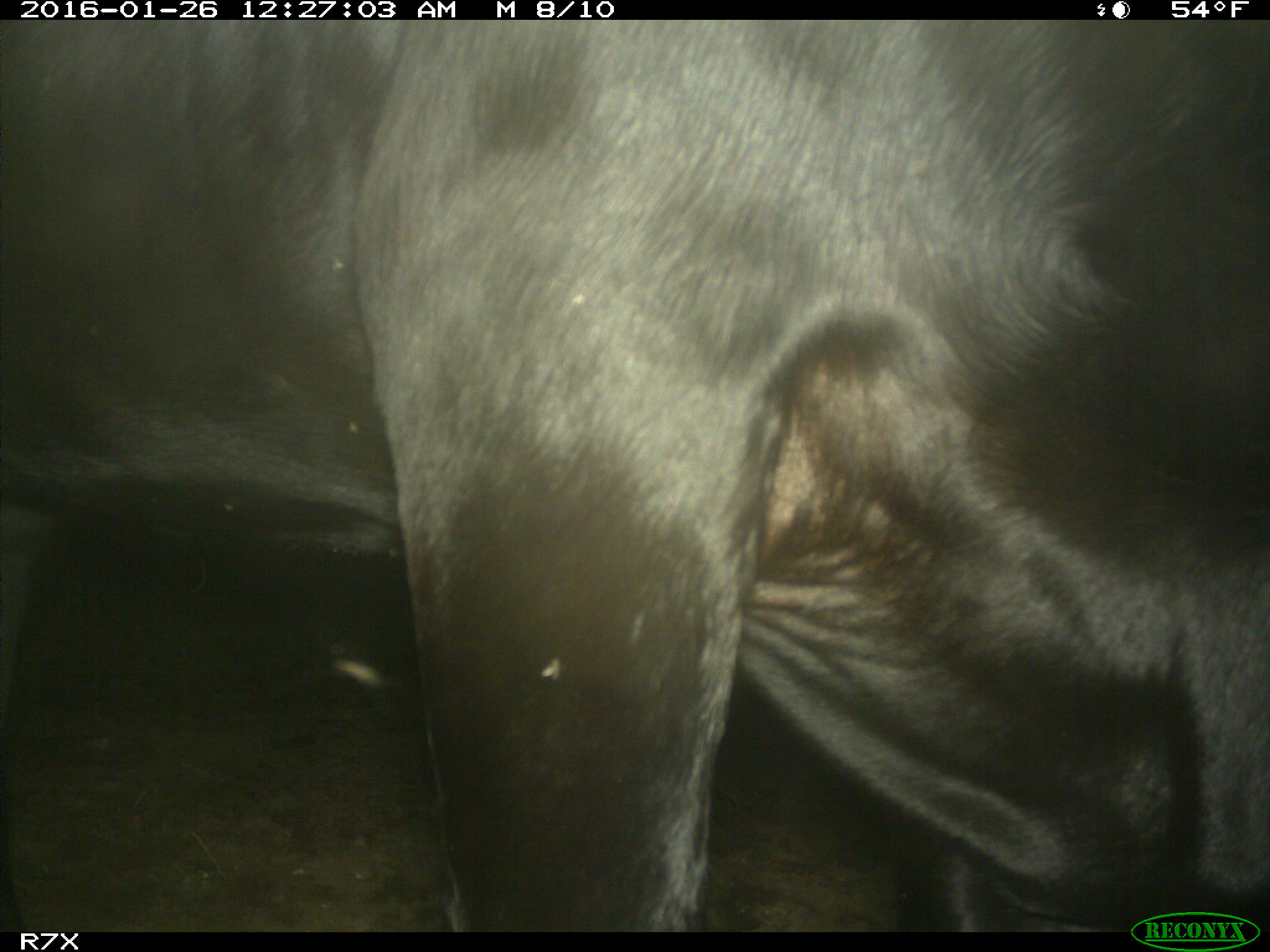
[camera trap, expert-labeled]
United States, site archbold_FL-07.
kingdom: Animalia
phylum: Chordata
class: Mammalia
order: Artiodactyla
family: Bovidae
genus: Bos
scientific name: Bos taurus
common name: domestic cow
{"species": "Bos taurus (domestic cow)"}